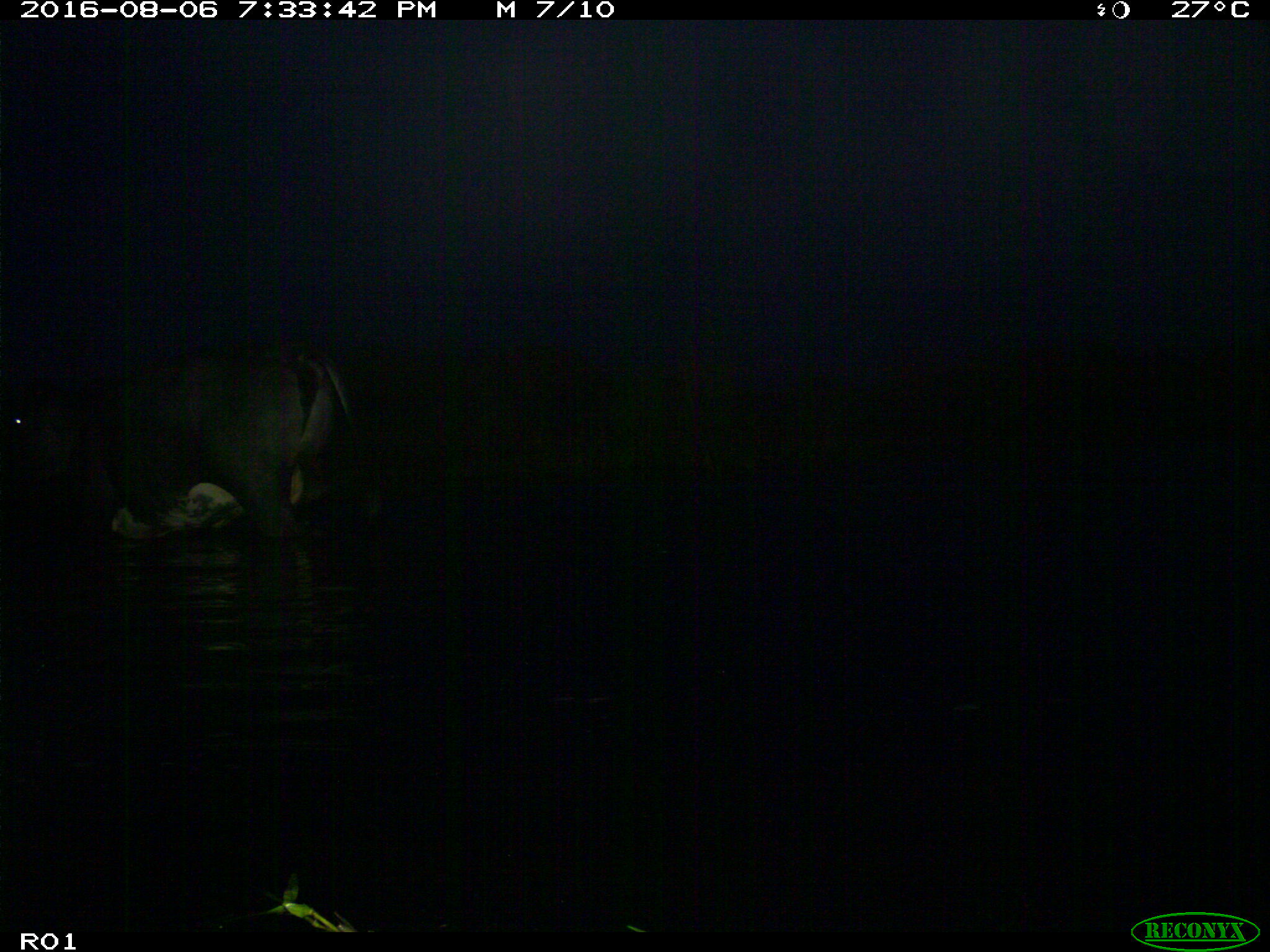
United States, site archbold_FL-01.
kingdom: Animalia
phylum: Chordata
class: Mammalia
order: Artiodactyla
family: Bovidae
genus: Bos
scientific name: Bos taurus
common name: domestic cow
Bos taurus (domestic cow).